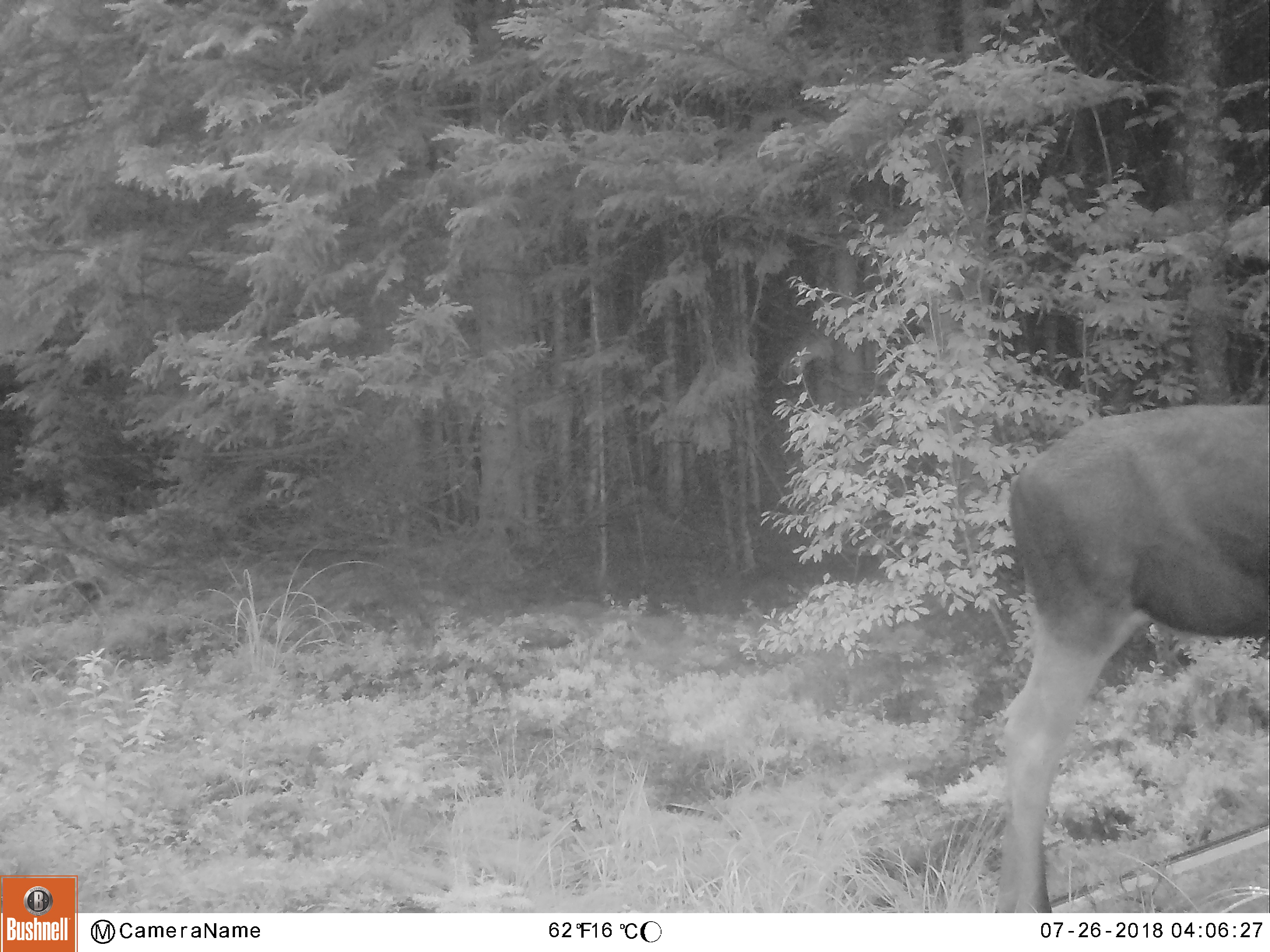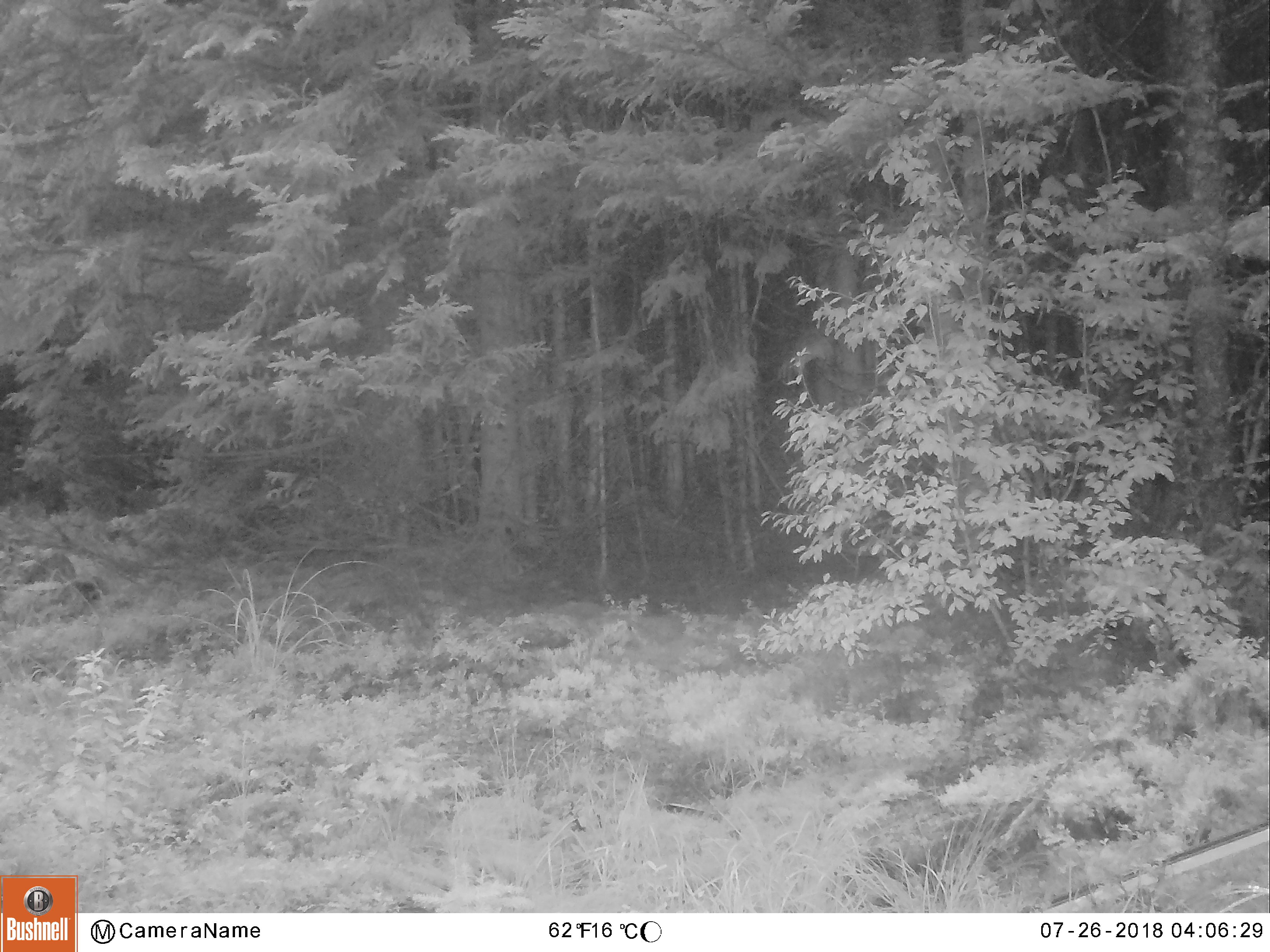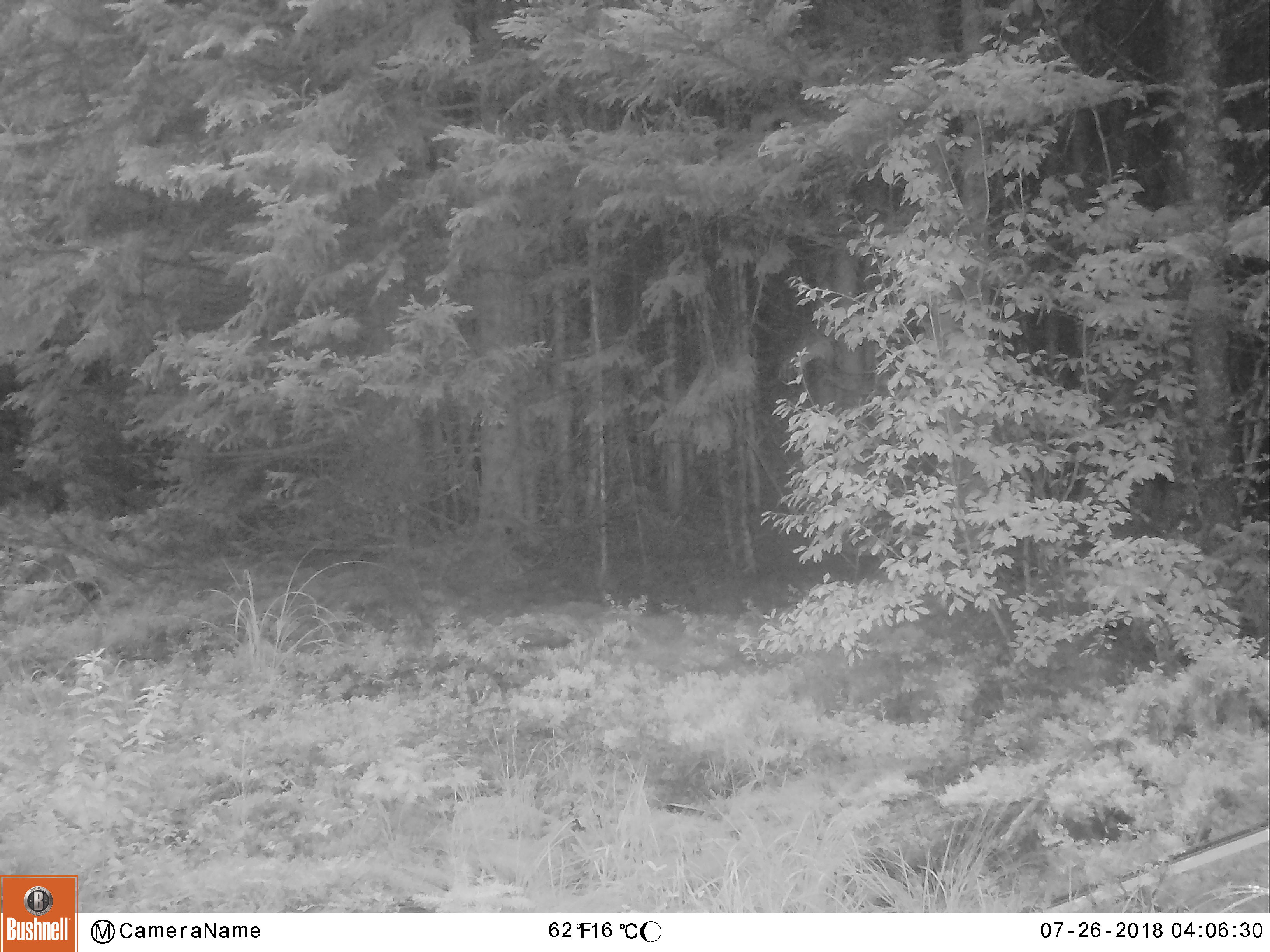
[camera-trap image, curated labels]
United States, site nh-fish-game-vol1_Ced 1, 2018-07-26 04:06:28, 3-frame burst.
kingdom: Animalia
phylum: Chordata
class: Mammalia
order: Artiodactyla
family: Cervidae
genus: Alces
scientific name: Alces alces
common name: moose